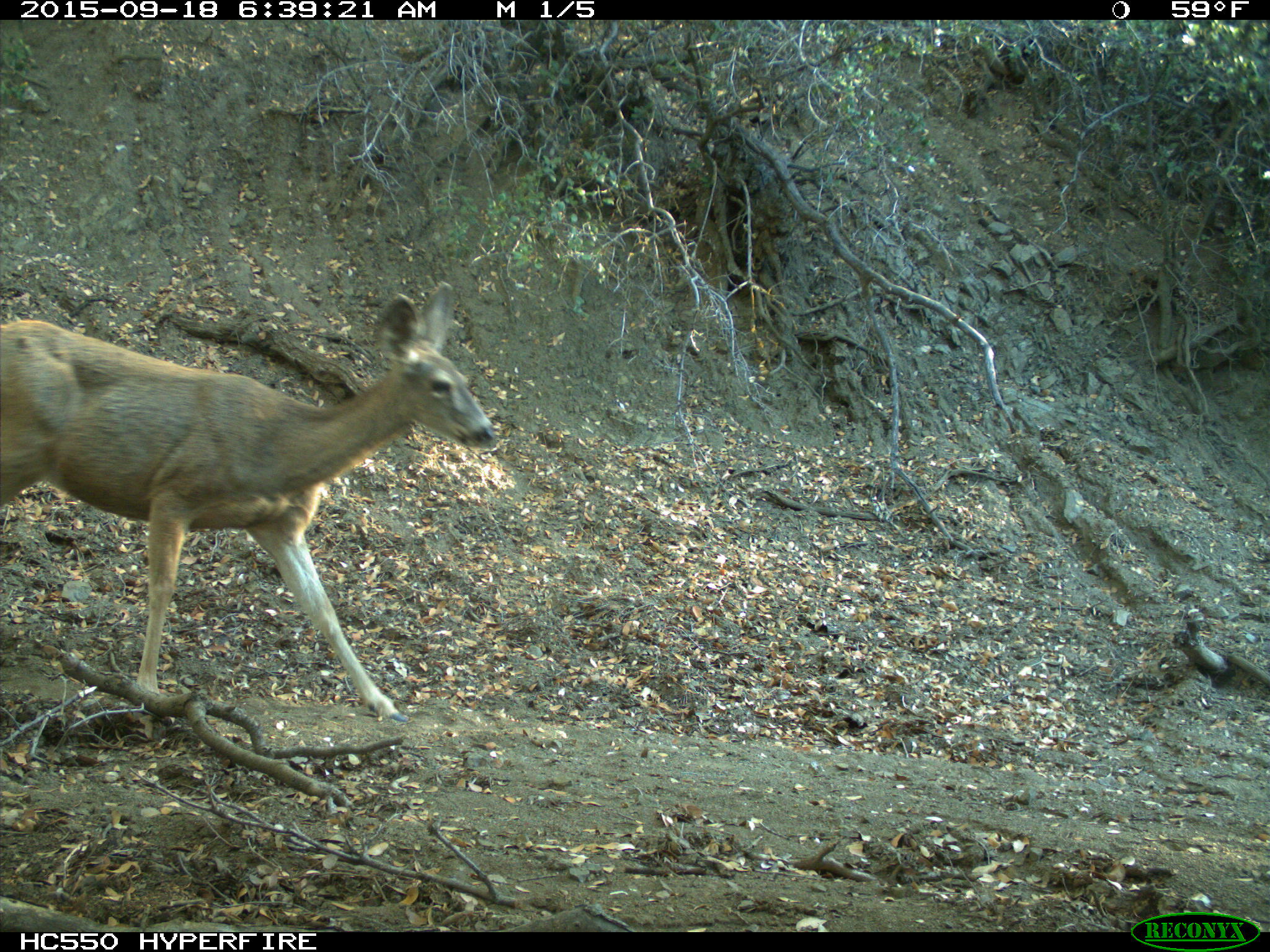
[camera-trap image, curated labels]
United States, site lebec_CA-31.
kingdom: Animalia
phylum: Chordata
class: Mammalia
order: Artiodactyla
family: Cervidae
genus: Odocoileus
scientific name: Odocoileus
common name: deer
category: unidentified deer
Unidentified deer (deer) (Odocoileus).